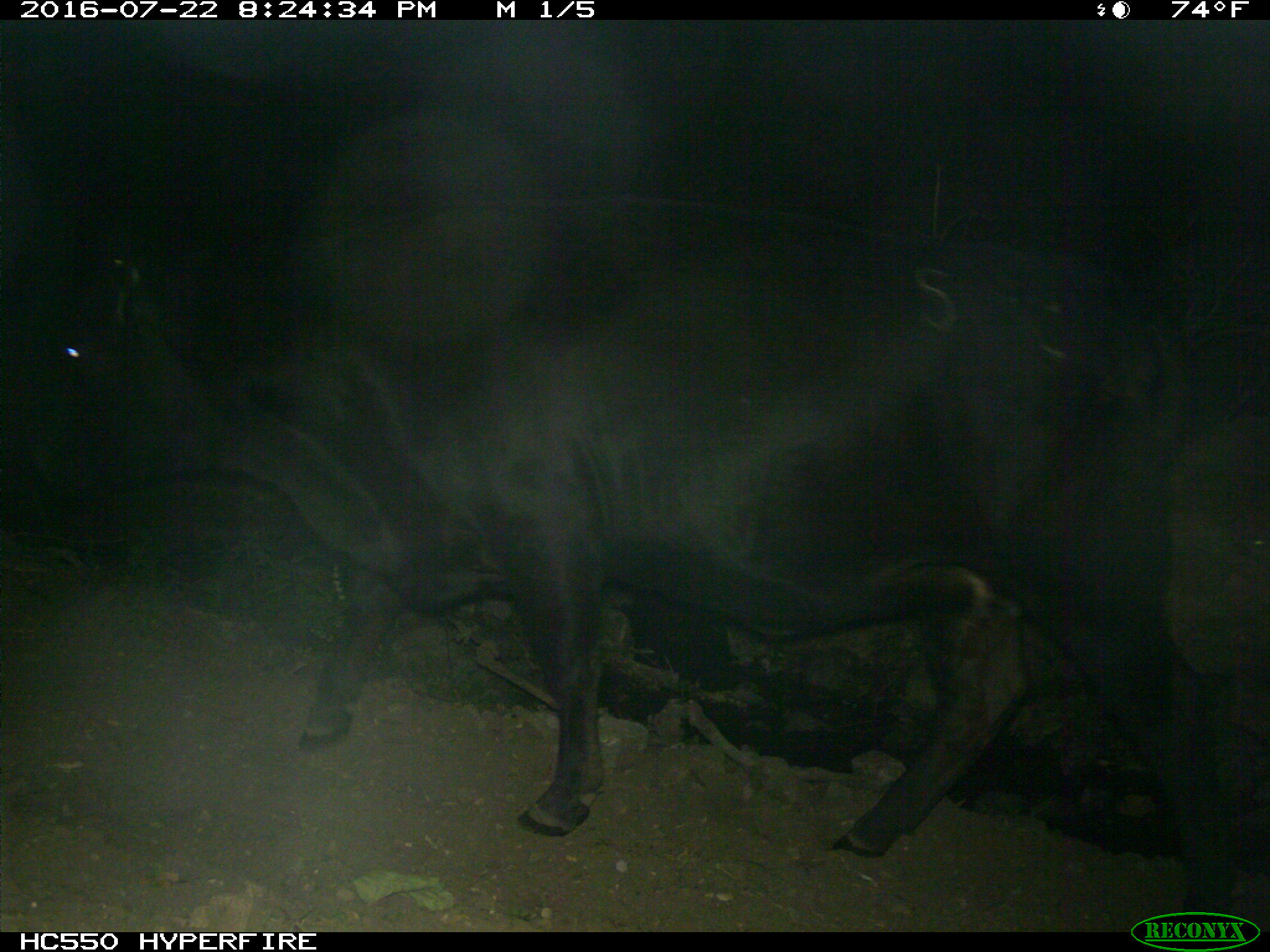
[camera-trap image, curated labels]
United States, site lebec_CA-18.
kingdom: Animalia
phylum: Chordata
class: Mammalia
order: Artiodactyla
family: Bovidae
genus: Bos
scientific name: Bos taurus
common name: domestic cow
Bos taurus (domestic cow).